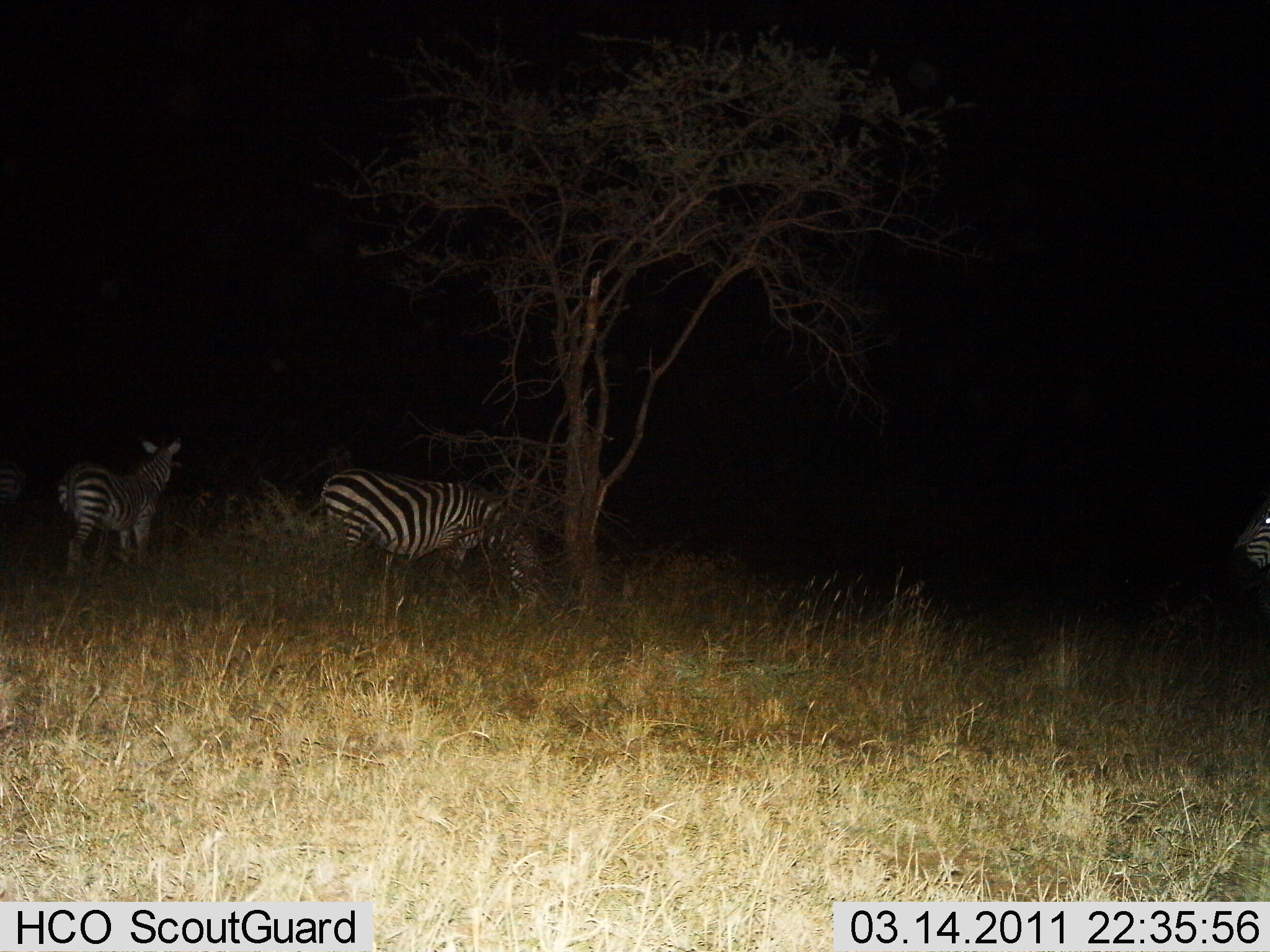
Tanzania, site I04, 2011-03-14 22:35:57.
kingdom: Animalia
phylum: Chordata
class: Mammalia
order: Perissodactyla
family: Equidae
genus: Equus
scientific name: Equus quagga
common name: plains zebra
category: zebra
Zebra (plains zebra) (Equus quagga), count 3. Behavior (volunteer vote fractions): standing 91%, resting 9%, moving 18%, interacting 9%. Young present (vote fraction): 0%. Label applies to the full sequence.